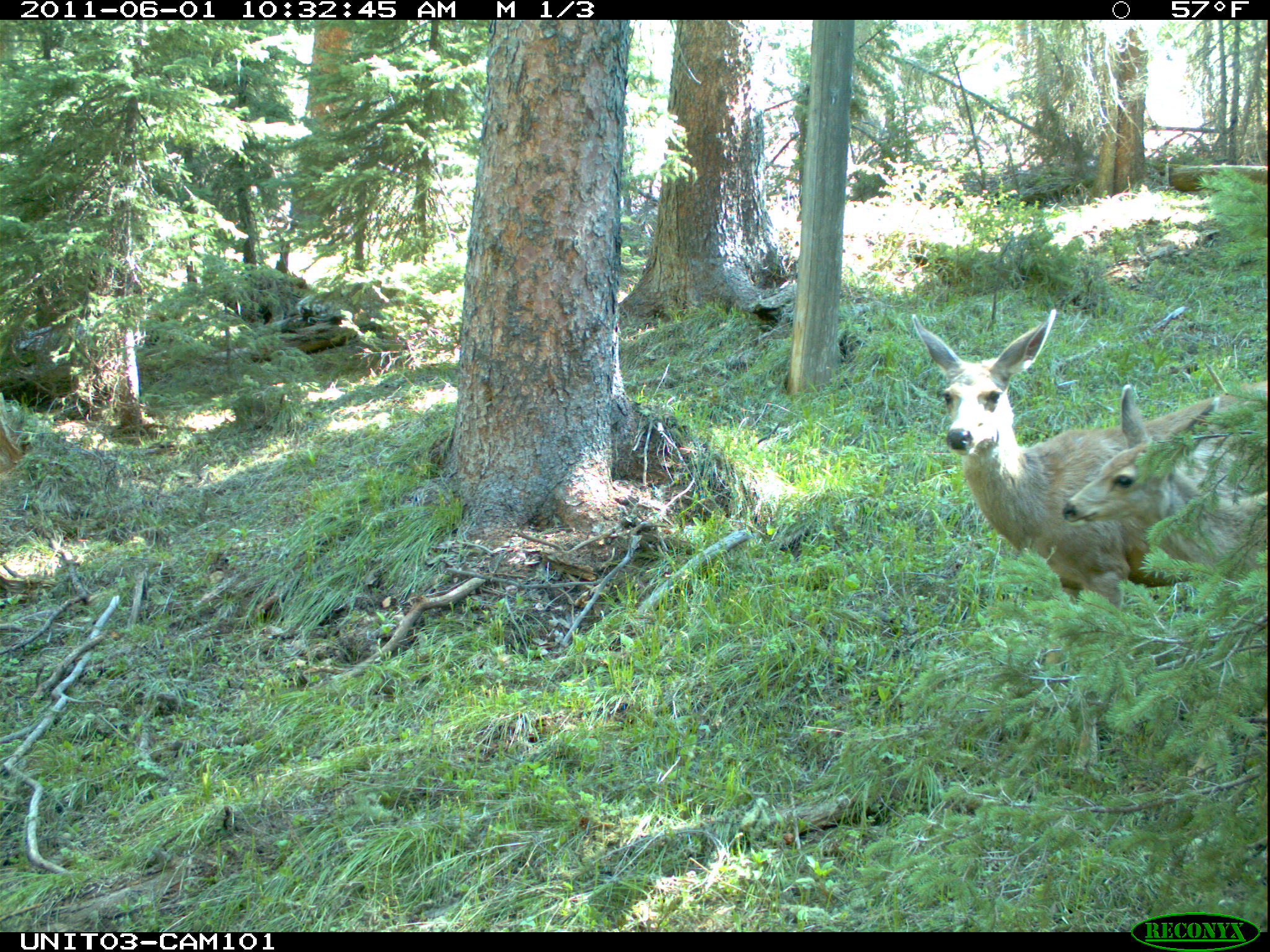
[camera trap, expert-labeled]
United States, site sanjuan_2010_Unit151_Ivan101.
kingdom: Animalia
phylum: Chordata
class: Mammalia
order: Artiodactyla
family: Cervidae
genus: Odocoileus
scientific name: Odocoileus hemionus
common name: mule deer